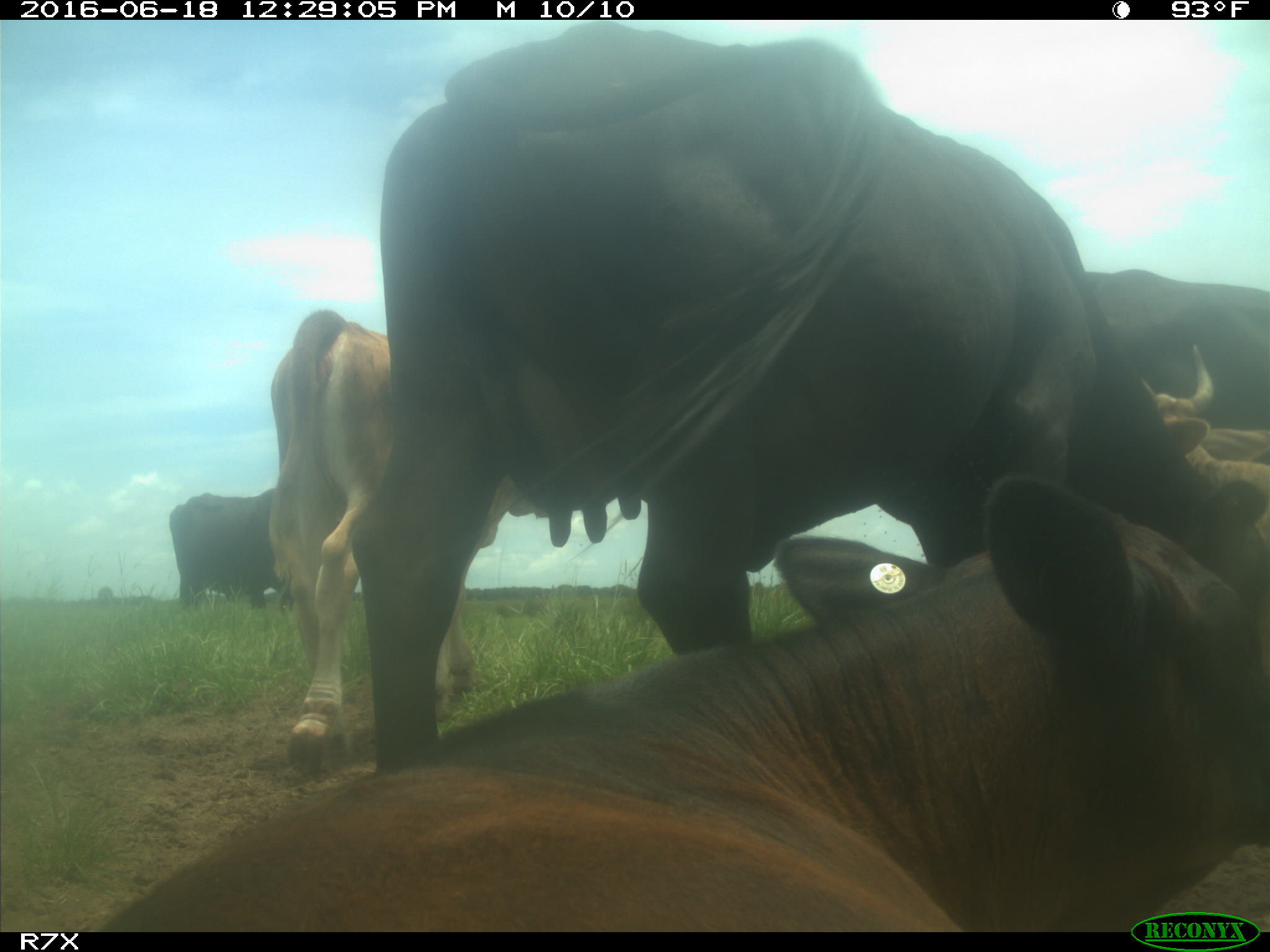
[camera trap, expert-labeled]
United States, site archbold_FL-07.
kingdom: Animalia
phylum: Chordata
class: Mammalia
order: Artiodactyla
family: Bovidae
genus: Bos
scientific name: Bos taurus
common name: domestic cow